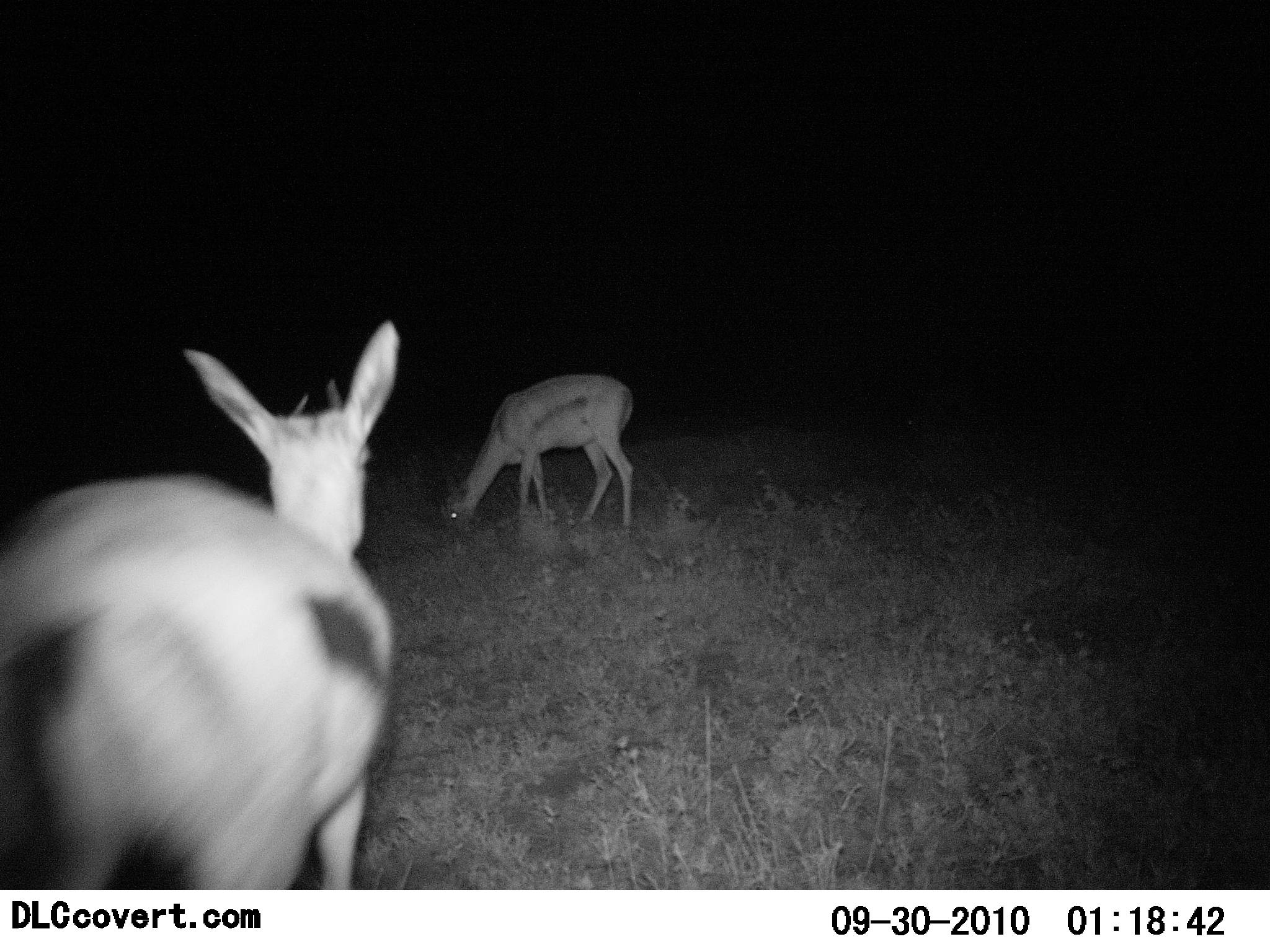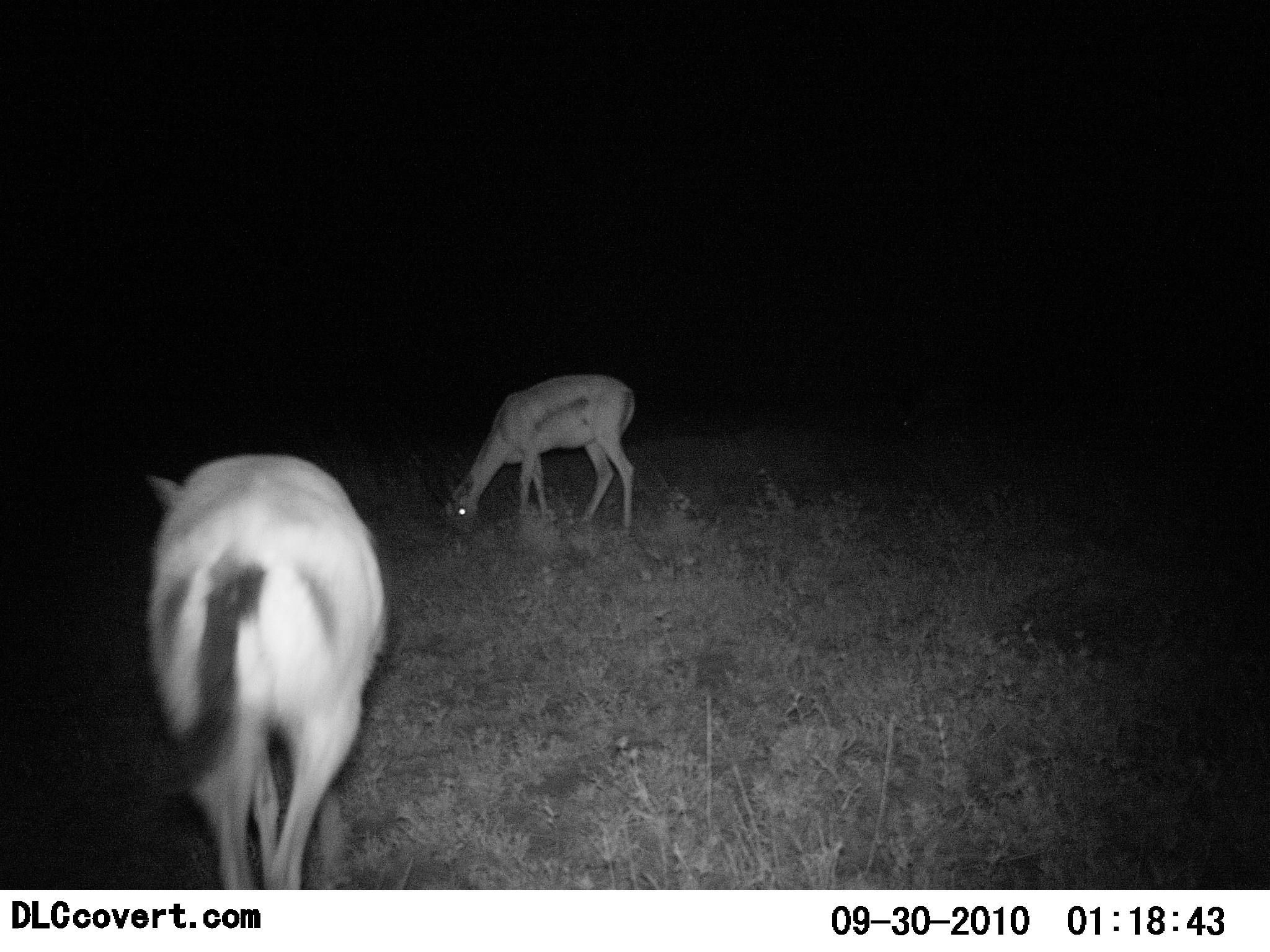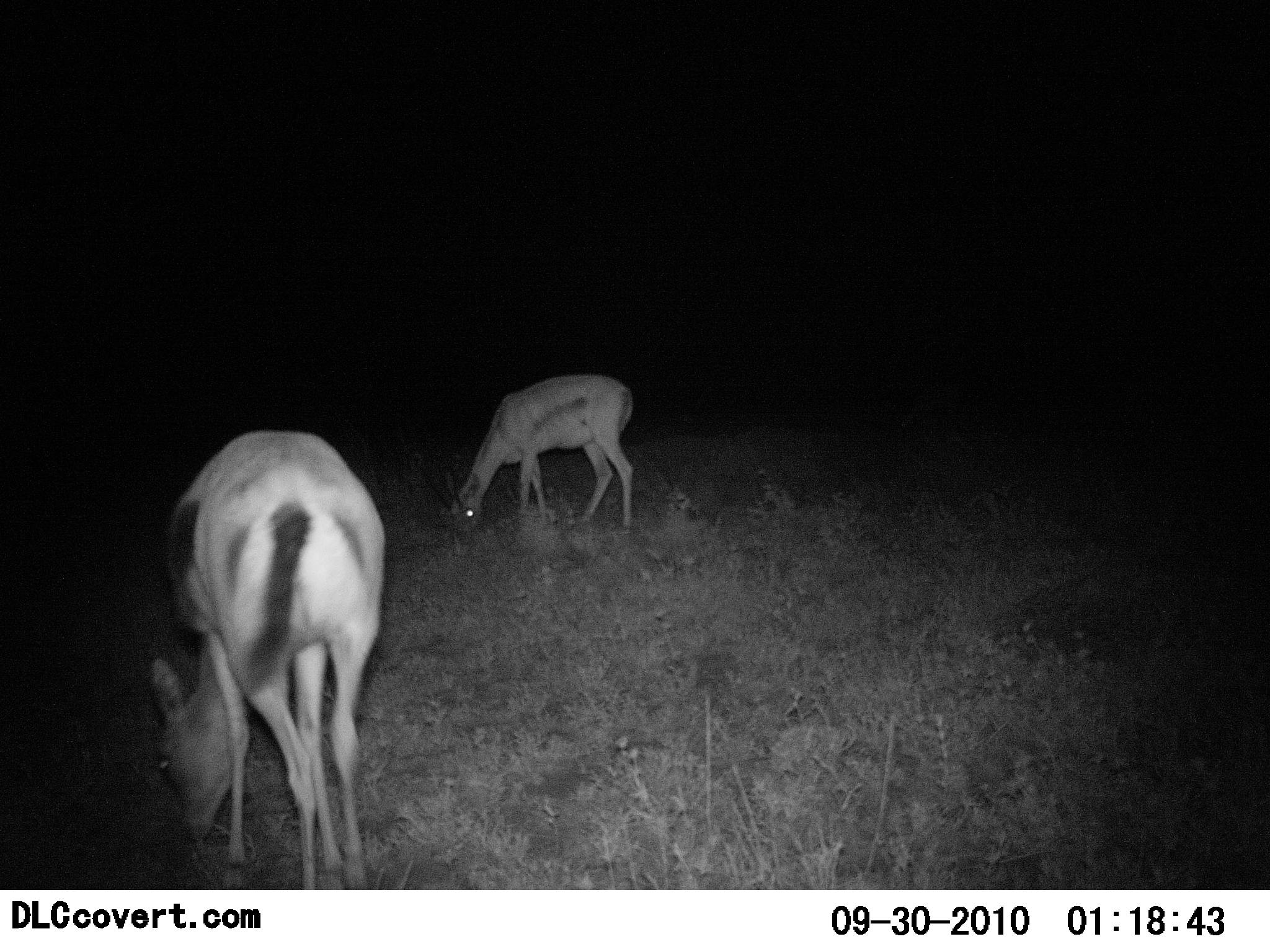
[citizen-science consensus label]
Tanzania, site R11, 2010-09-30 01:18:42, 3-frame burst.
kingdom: Animalia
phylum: Chordata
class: Mammalia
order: Artiodactyla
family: Bovidae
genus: Eudorcas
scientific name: Eudorcas thomsonii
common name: thomson's gazelle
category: gazellethomsons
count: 2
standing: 7%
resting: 0%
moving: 33%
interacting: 0%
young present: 0%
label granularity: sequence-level